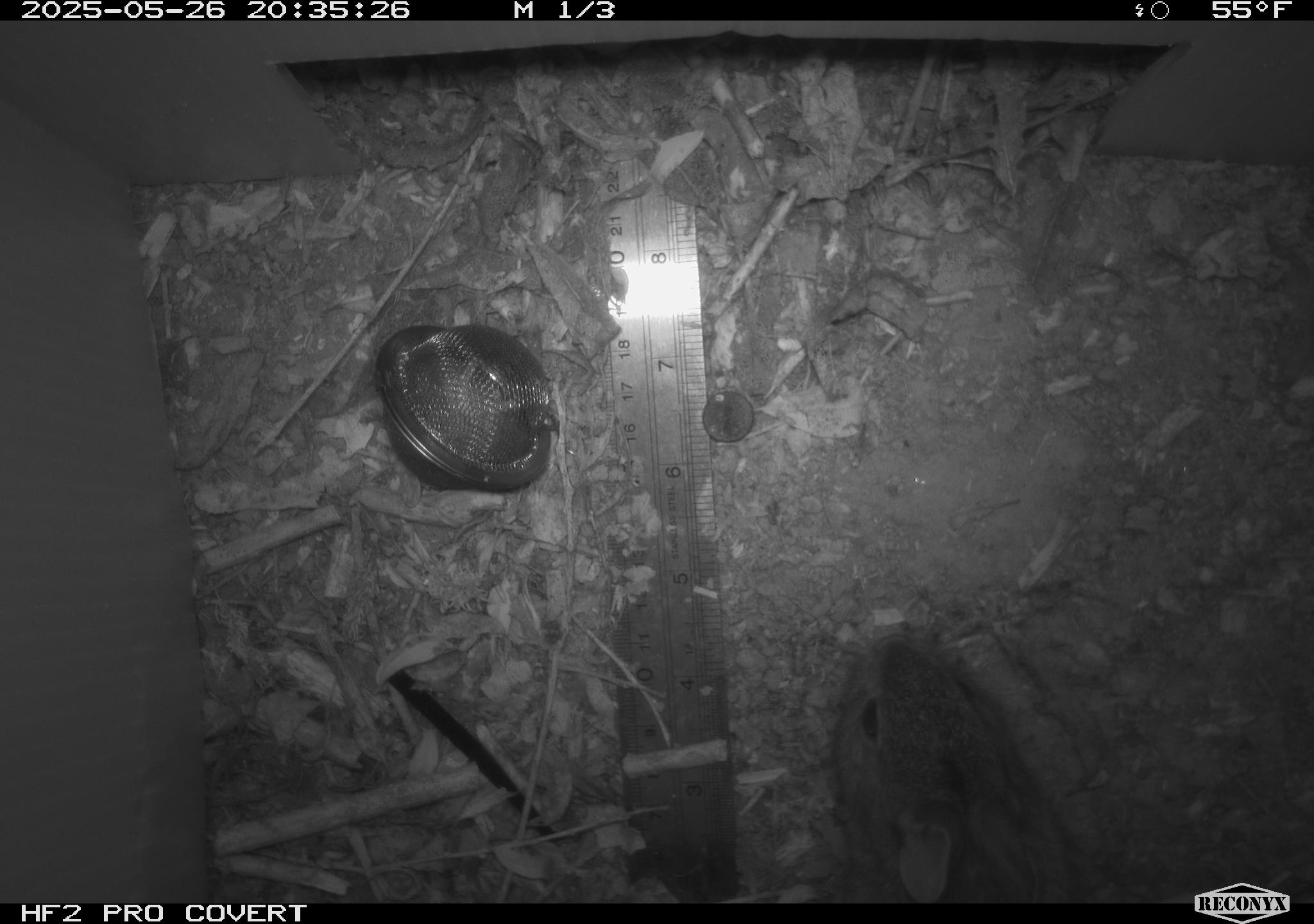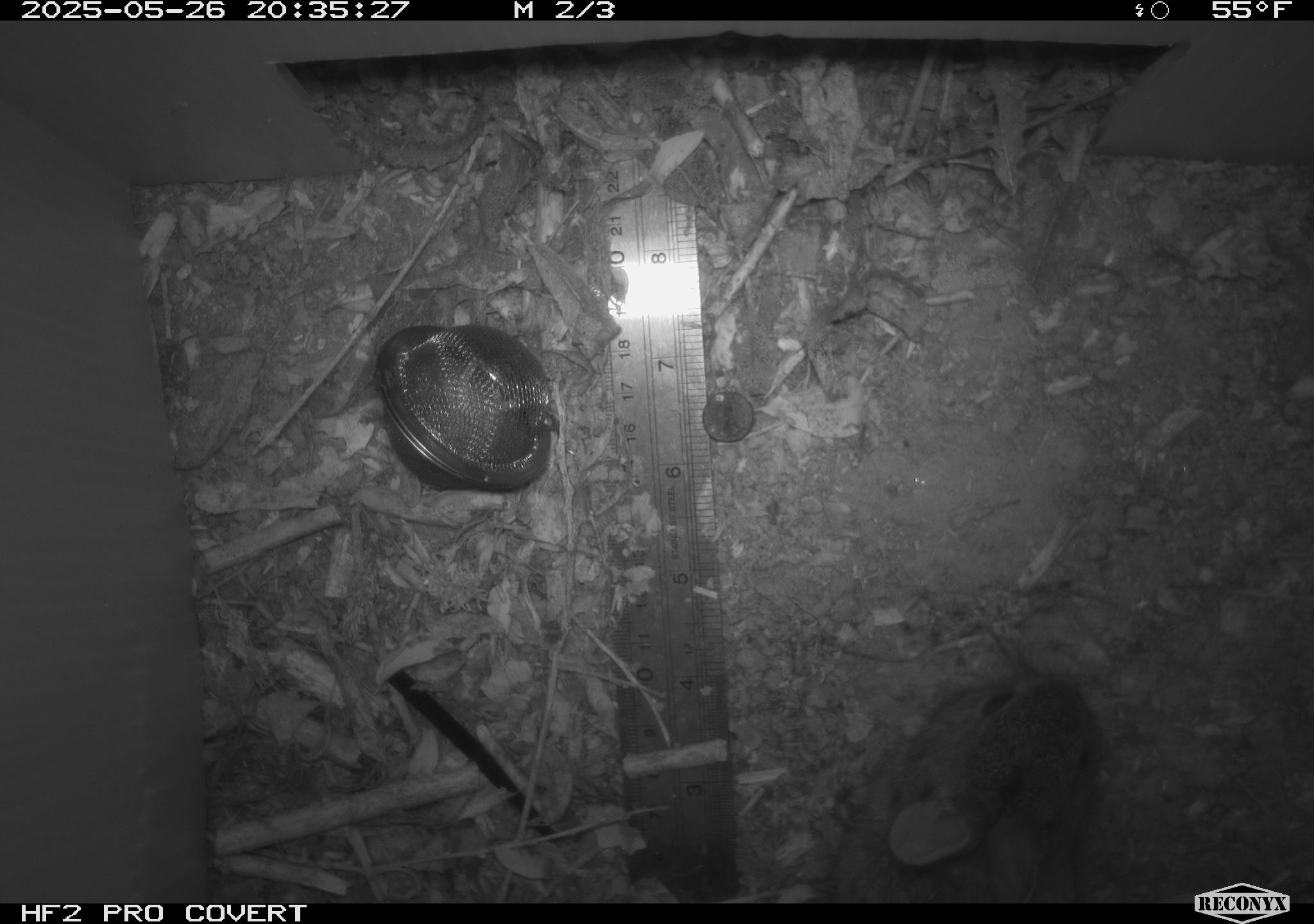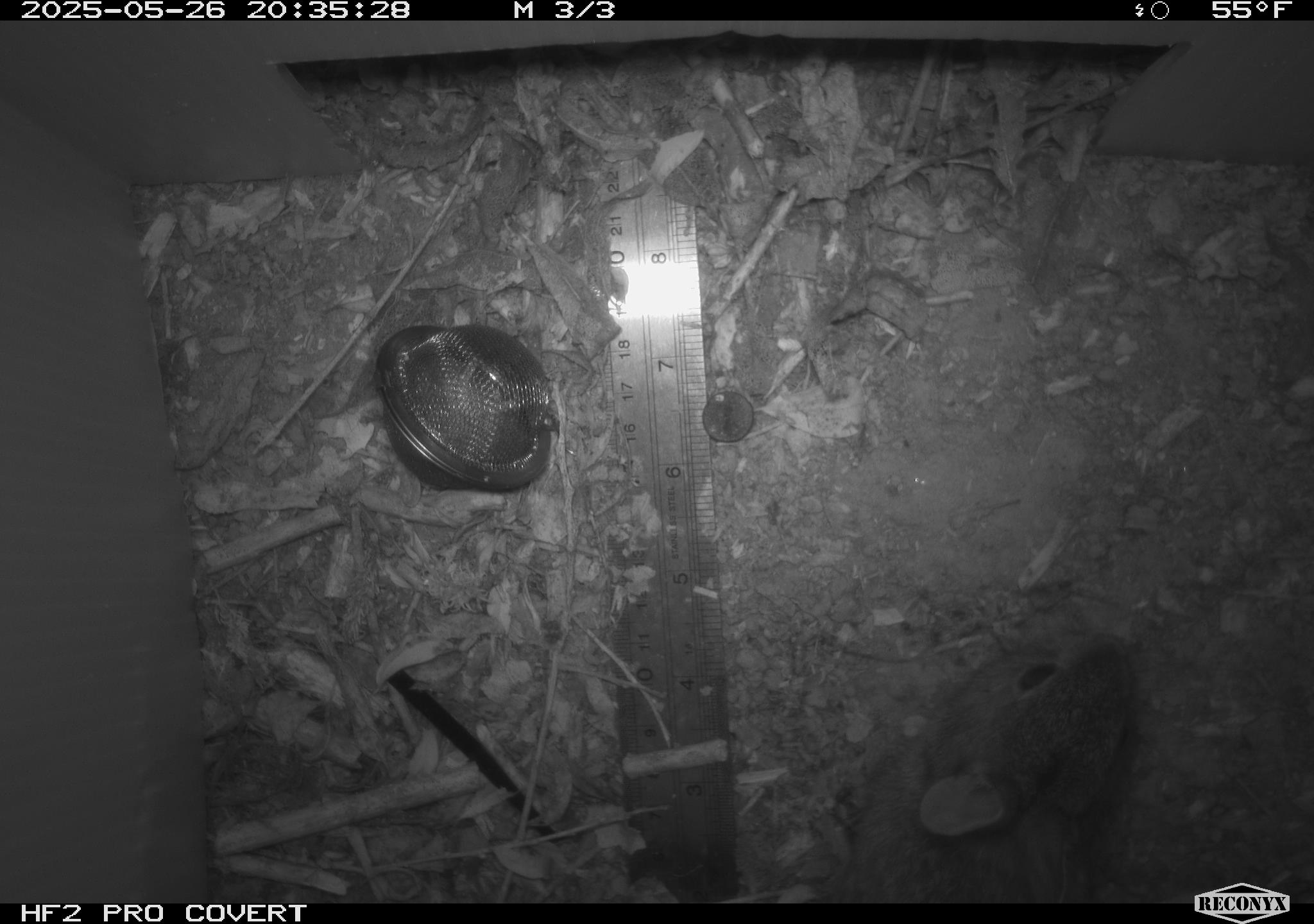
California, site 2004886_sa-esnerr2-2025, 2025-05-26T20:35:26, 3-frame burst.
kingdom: Animalia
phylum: Chordata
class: Mammalia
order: Rodentia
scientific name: Rodentia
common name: rodent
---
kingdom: Animalia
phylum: Chordata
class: Mammalia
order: Lagomorpha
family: Leporidae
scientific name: Leporidae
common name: rabbit or hare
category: rabbit and hare family